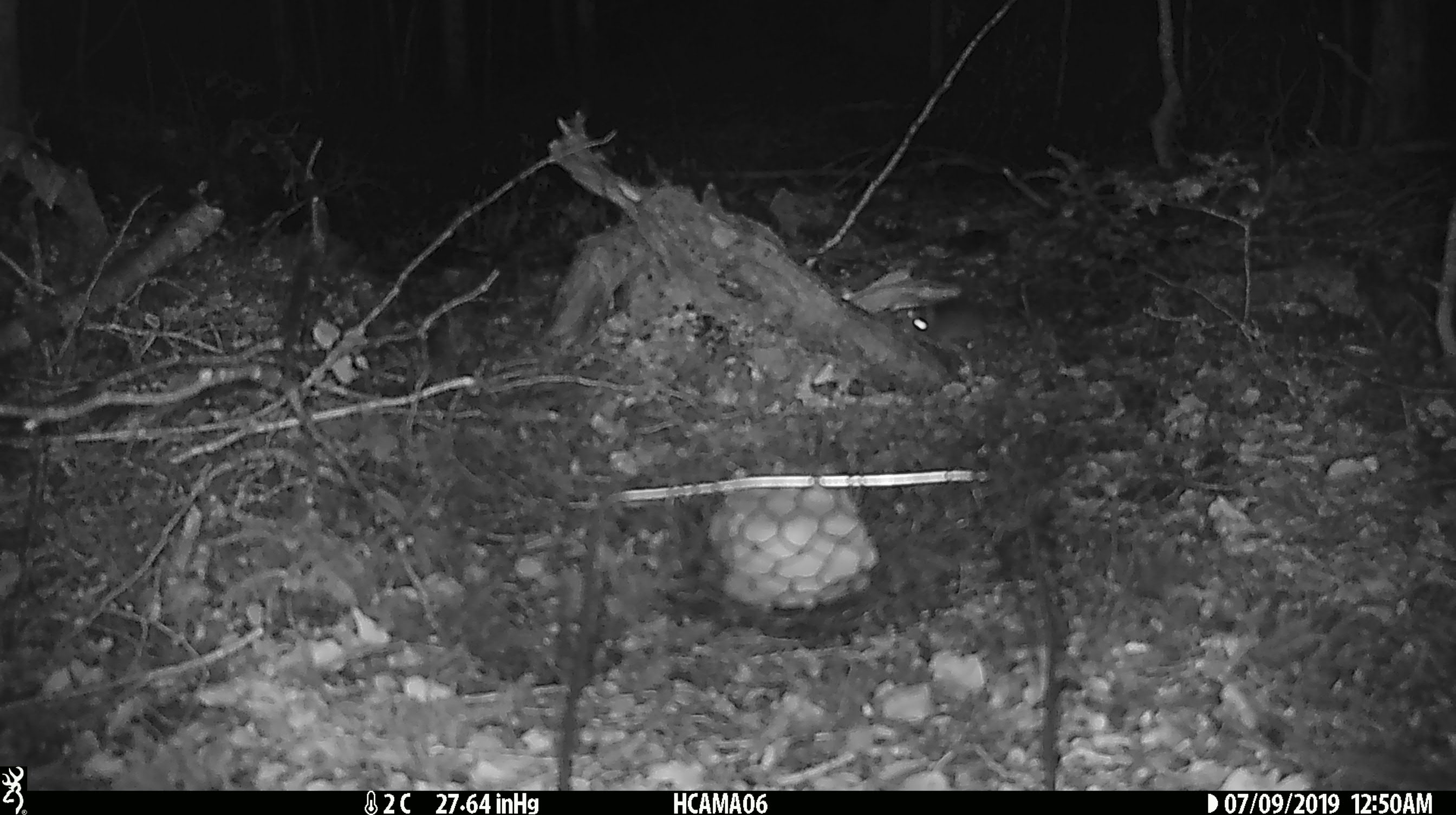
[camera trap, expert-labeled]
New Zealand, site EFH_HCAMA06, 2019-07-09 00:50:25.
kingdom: Animalia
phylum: Chordata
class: Mammalia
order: Rodentia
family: Muridae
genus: Mus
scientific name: Mus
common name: mouse